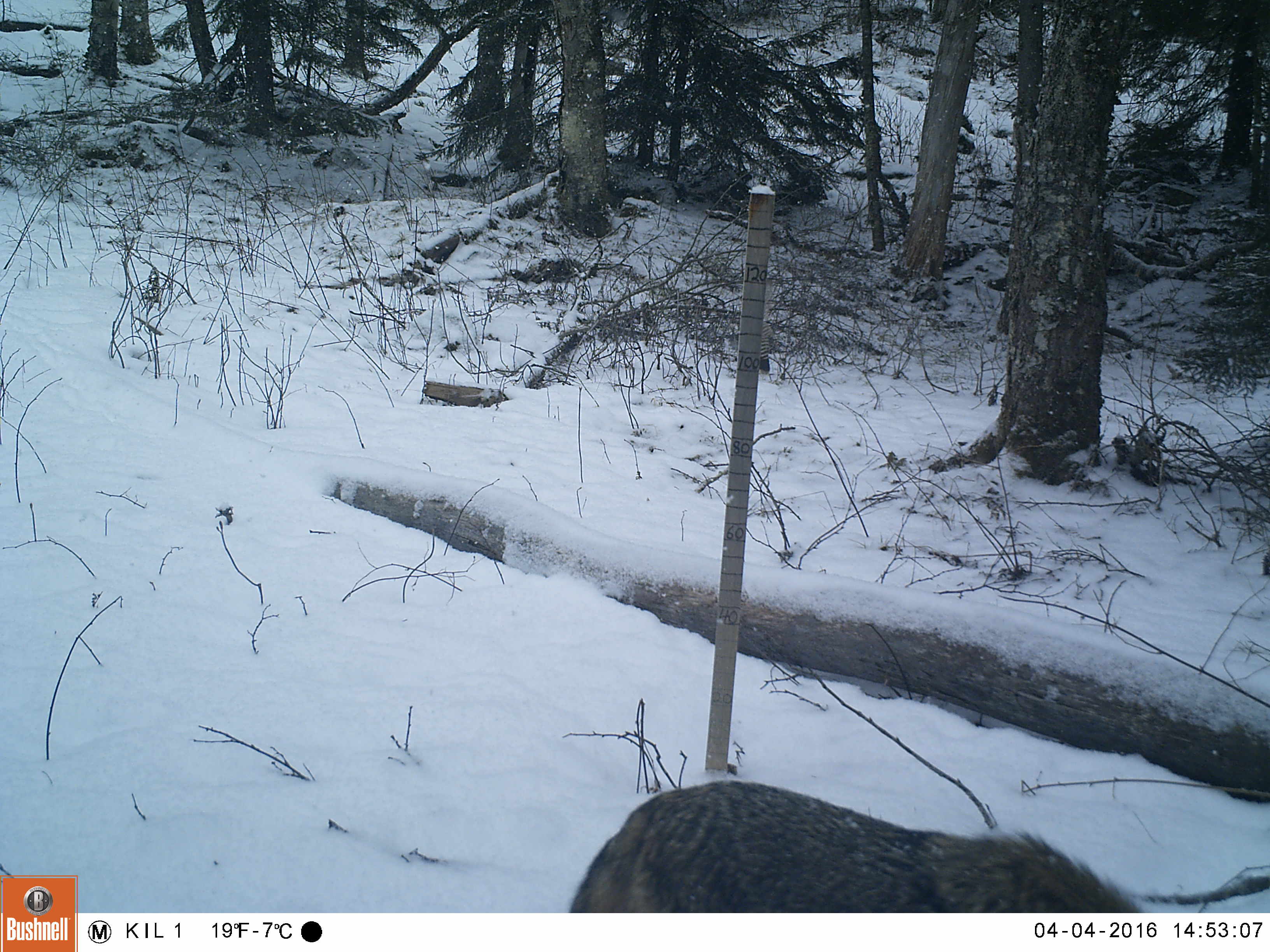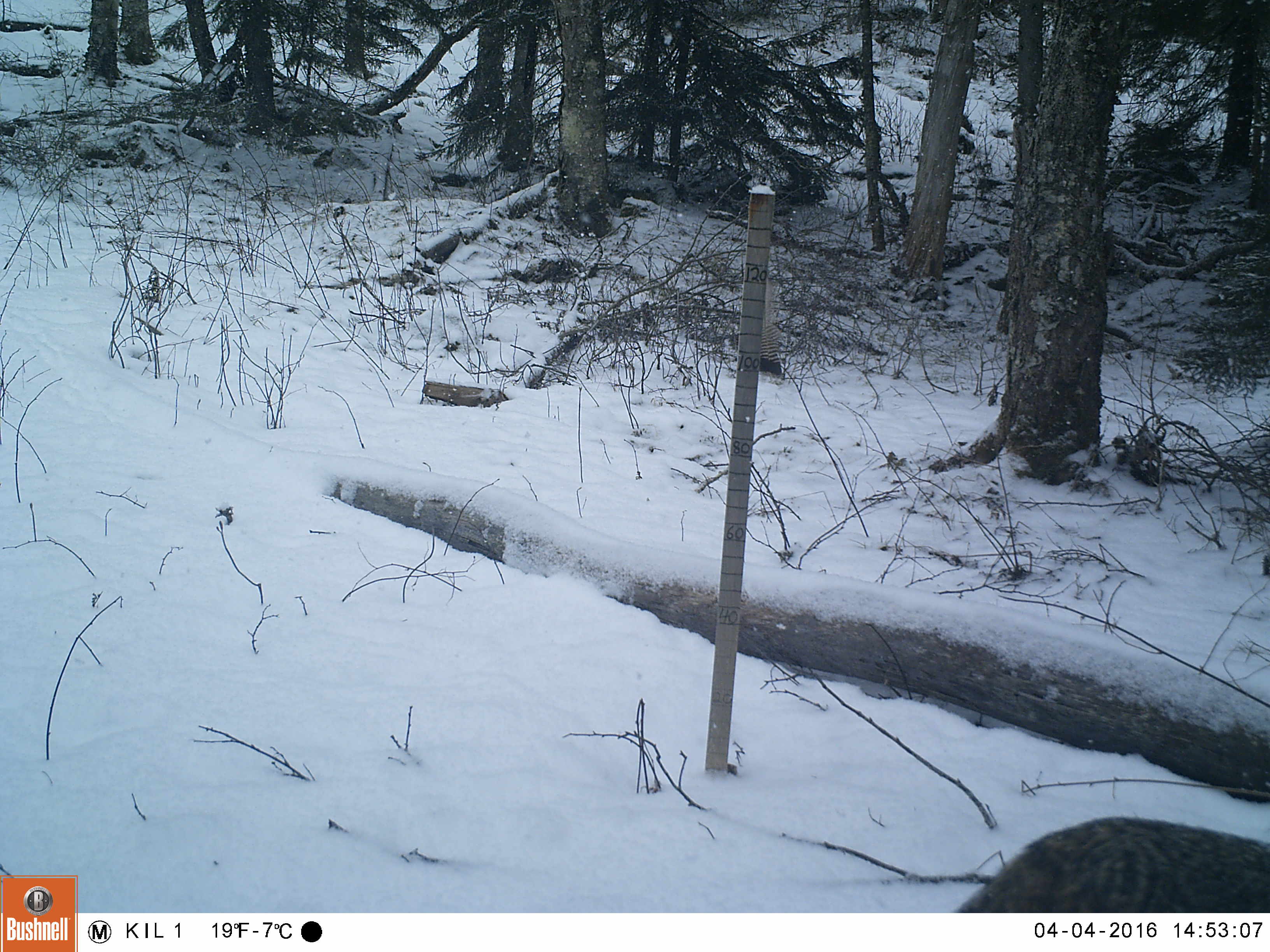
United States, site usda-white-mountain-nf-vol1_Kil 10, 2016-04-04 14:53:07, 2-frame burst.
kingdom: Animalia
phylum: Chordata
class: Mammalia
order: Carnivora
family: Canidae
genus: Canis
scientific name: Canis latrans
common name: coyote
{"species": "coyote (Canis latrans)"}